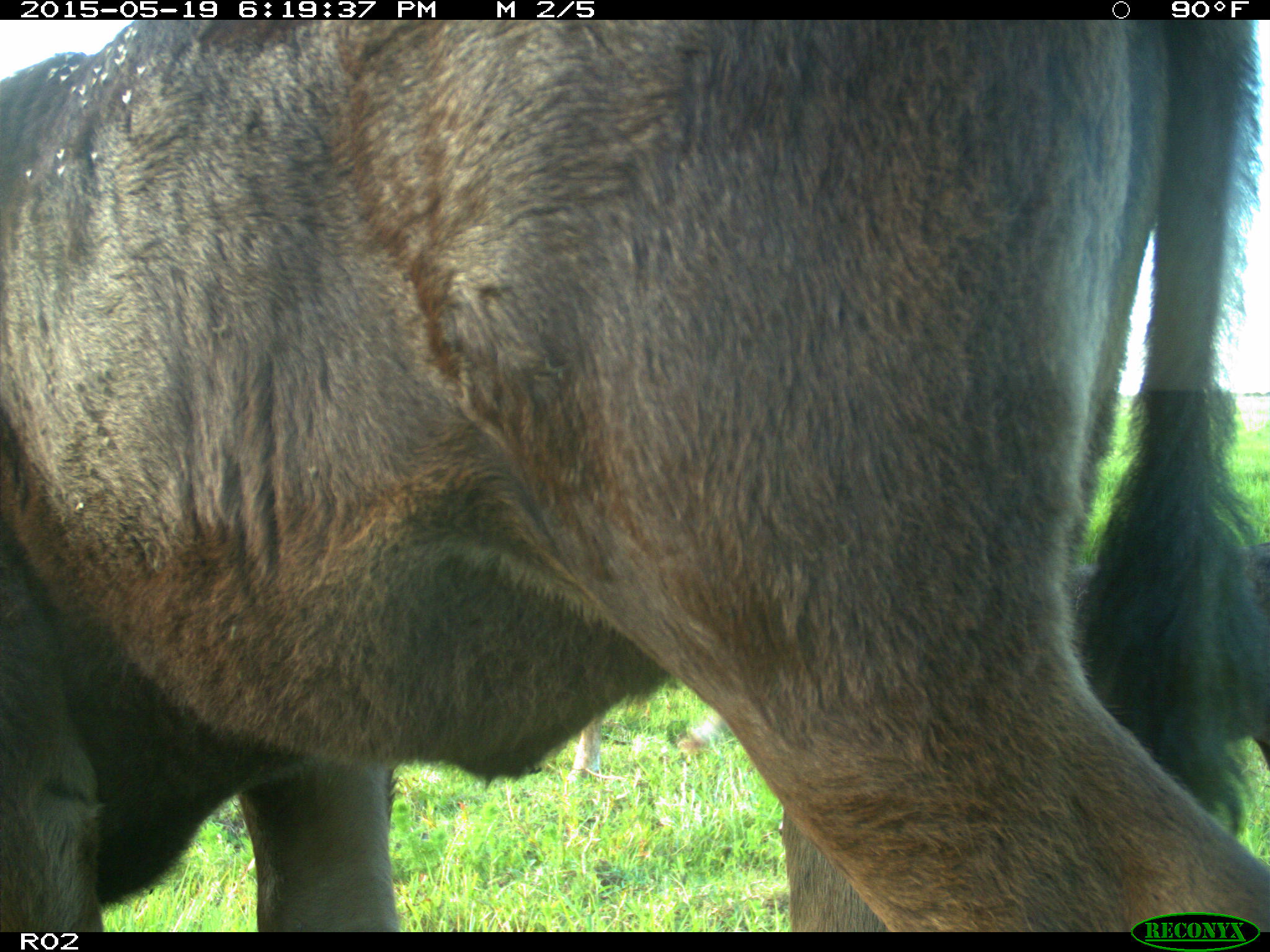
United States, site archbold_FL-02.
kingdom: Animalia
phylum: Chordata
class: Mammalia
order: Artiodactyla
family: Bovidae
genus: Bos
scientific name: Bos taurus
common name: domestic cow